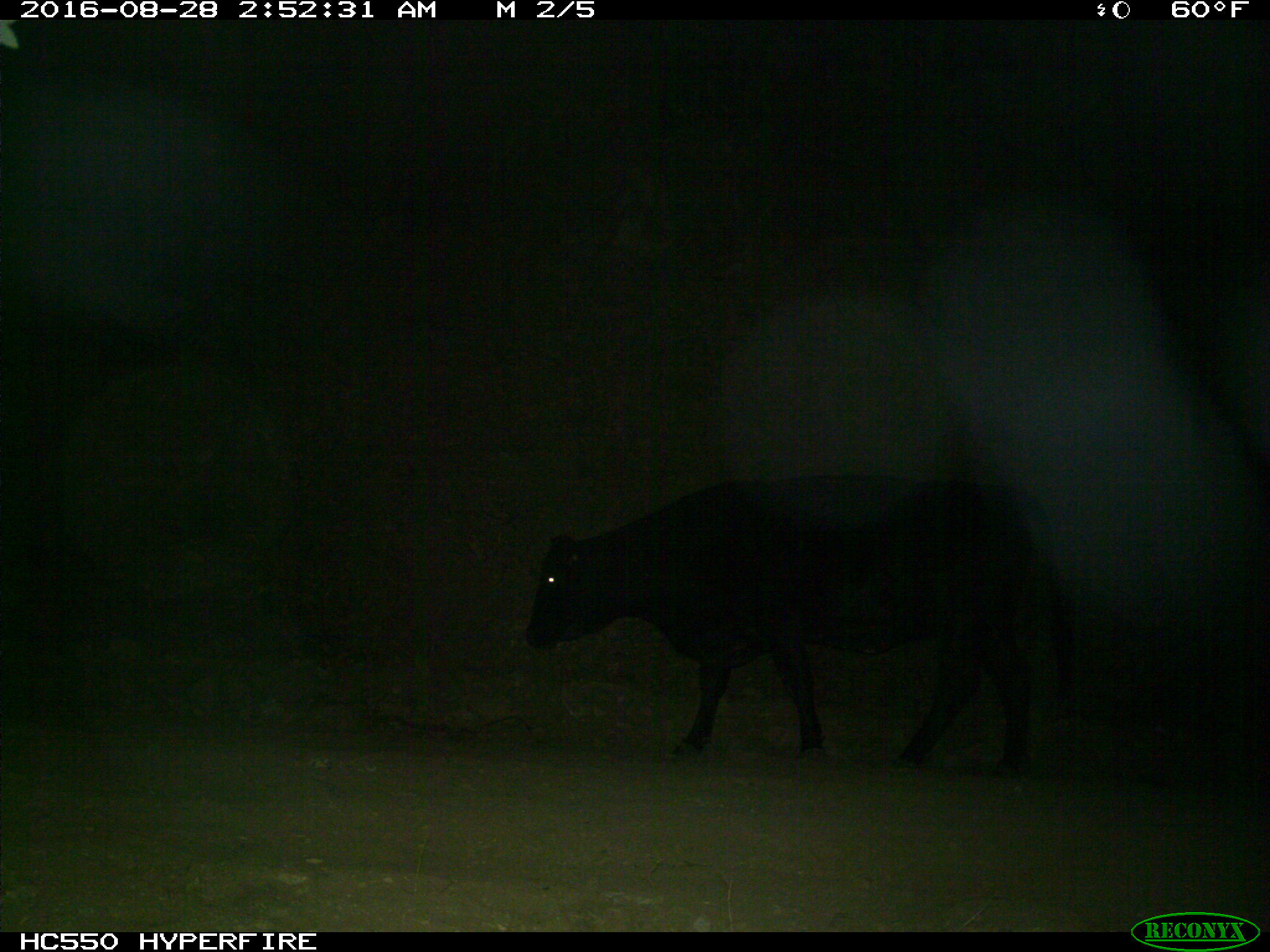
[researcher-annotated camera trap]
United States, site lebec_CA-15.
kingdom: Animalia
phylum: Chordata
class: Mammalia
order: Artiodactyla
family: Bovidae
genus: Bos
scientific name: Bos taurus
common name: domestic cow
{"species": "Bos taurus (domestic cow)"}